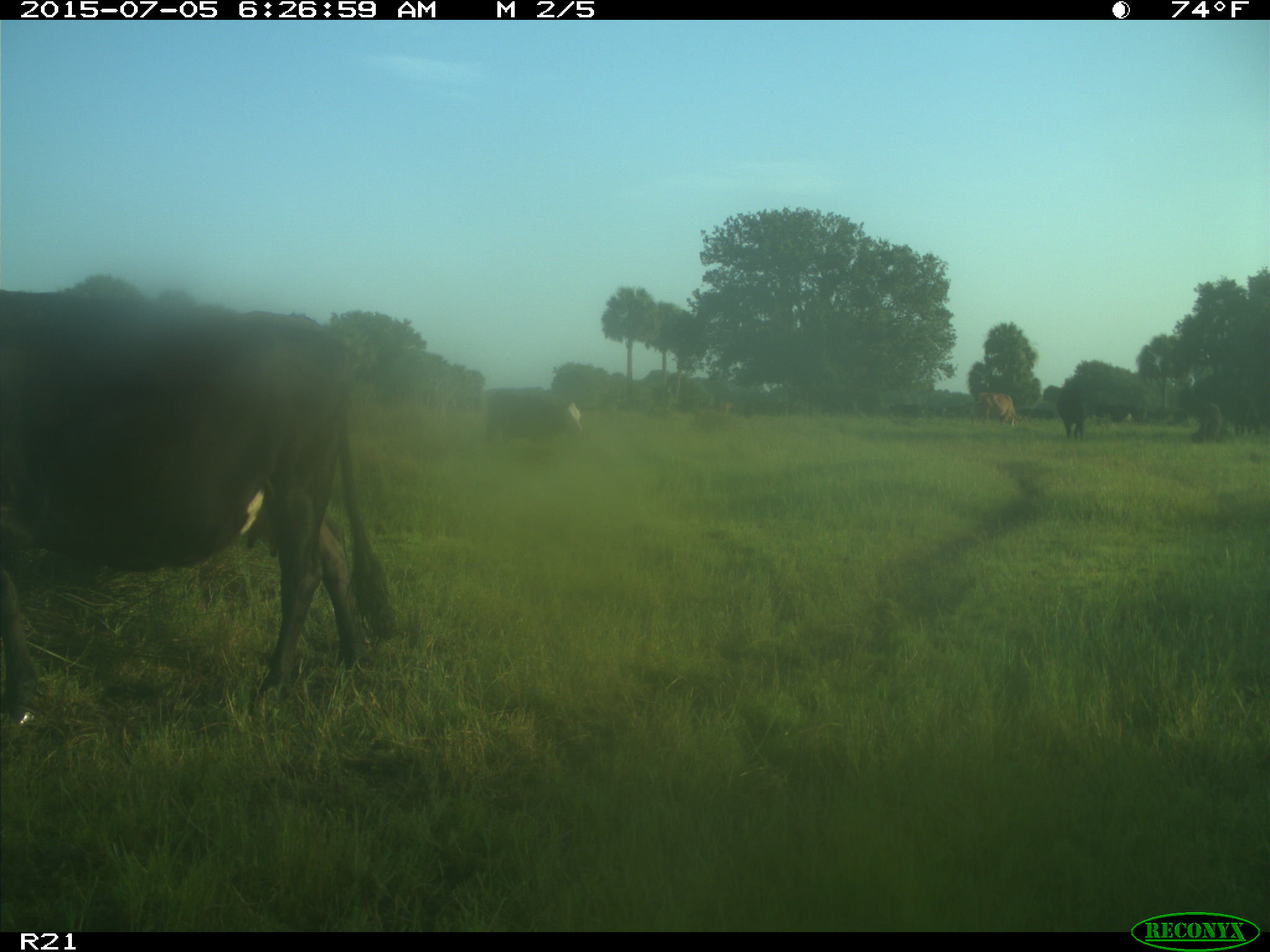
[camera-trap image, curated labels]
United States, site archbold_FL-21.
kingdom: Animalia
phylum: Chordata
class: Mammalia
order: Artiodactyla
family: Bovidae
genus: Bos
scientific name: Bos taurus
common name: domestic cow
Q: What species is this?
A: Bos taurus (domestic cow).